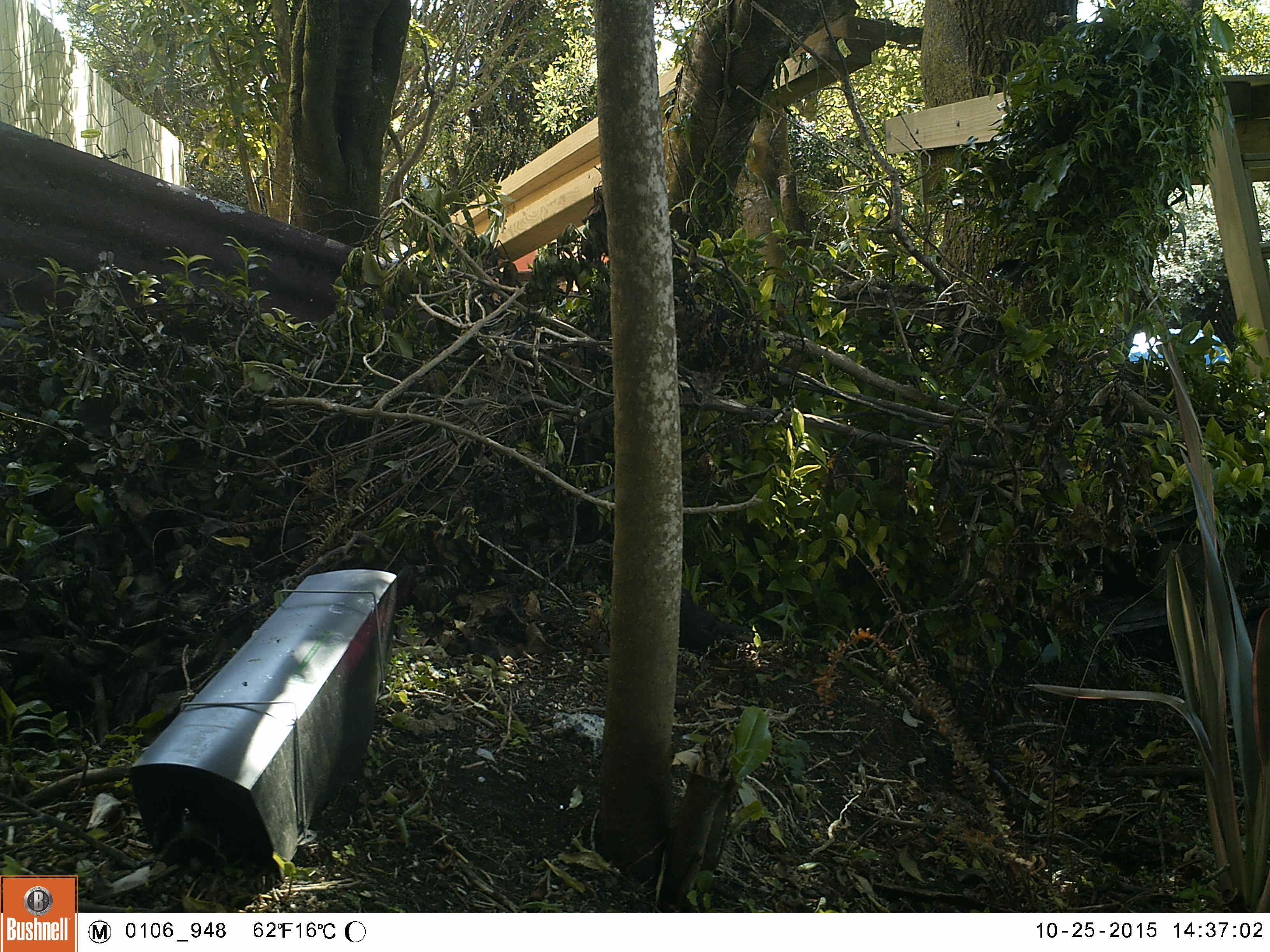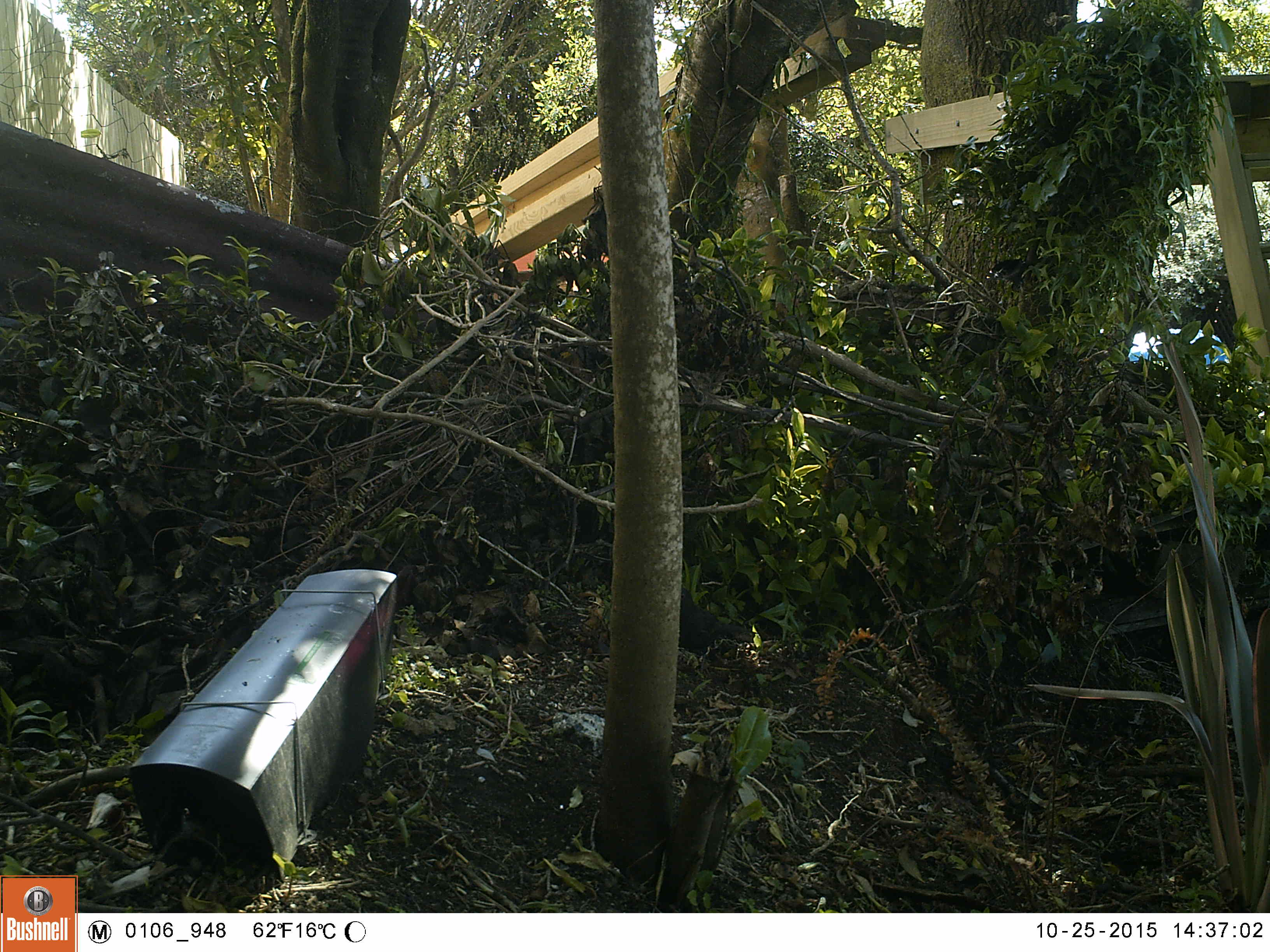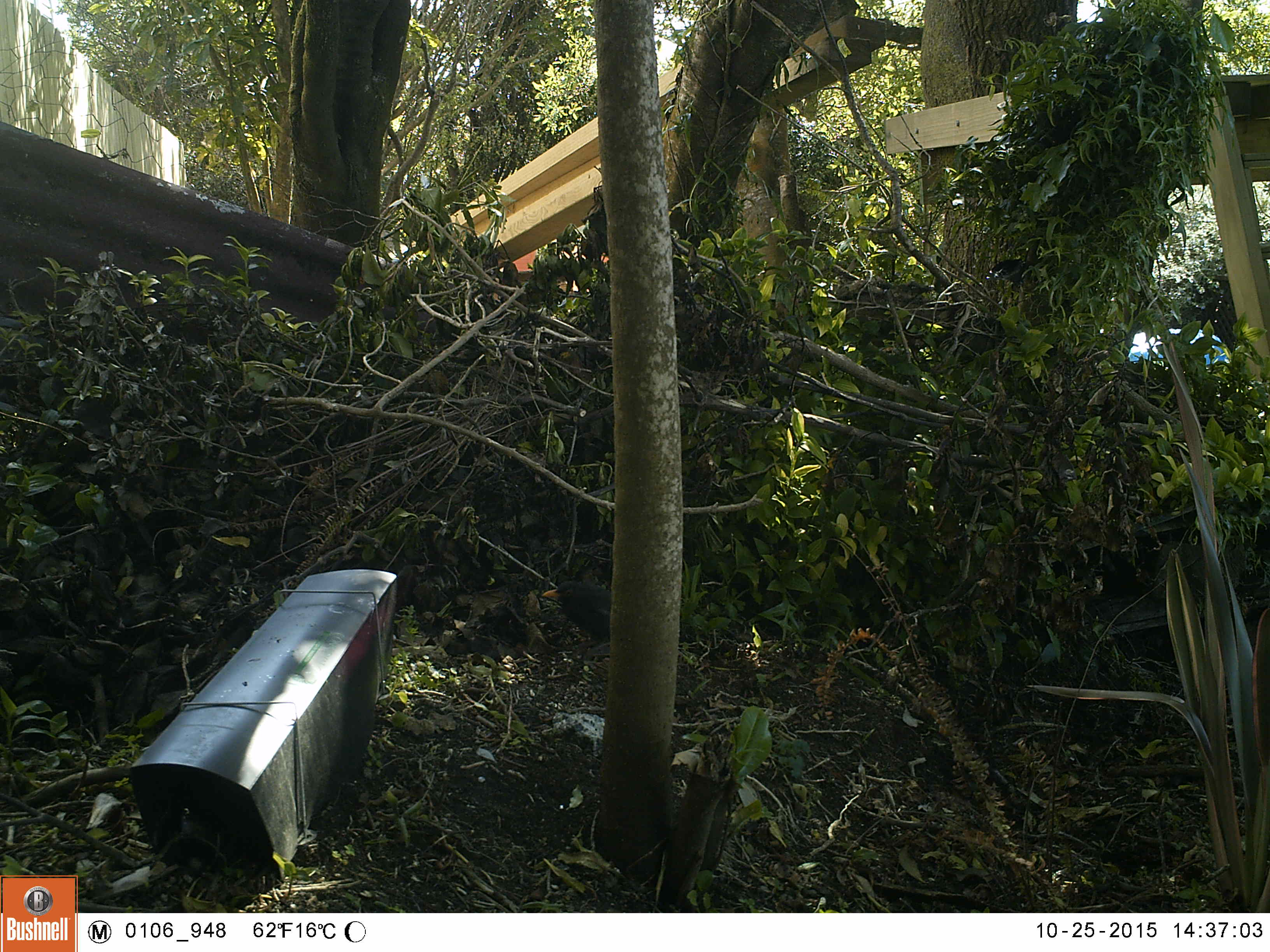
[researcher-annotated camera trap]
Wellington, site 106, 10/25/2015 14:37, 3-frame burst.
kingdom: Animalia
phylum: Chordata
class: Aves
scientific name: Aves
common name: bird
Bird (Aves).